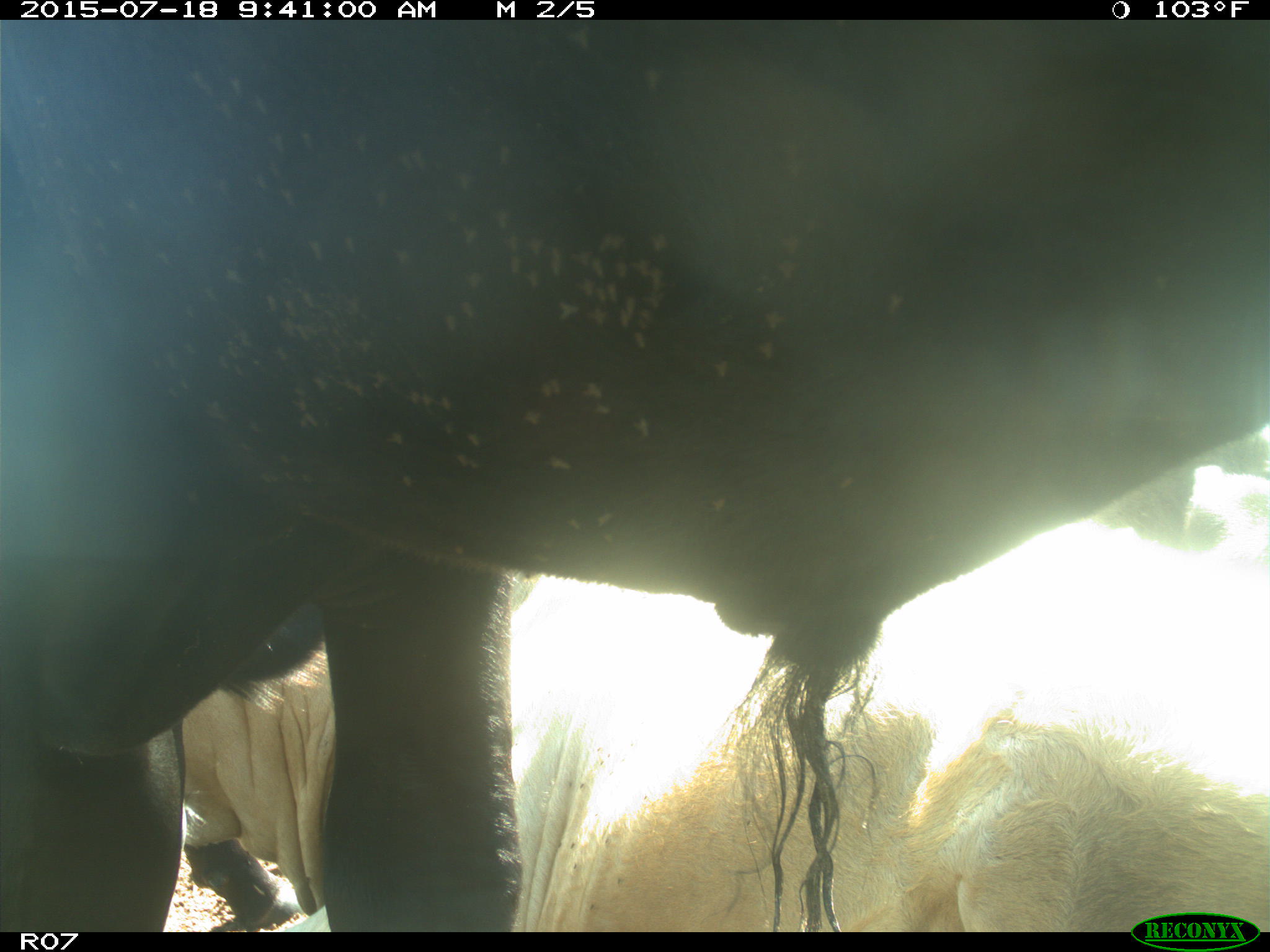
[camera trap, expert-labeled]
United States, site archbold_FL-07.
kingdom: Animalia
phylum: Chordata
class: Mammalia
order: Artiodactyla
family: Bovidae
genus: Bos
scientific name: Bos taurus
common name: domestic cow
Bos taurus (domestic cow).